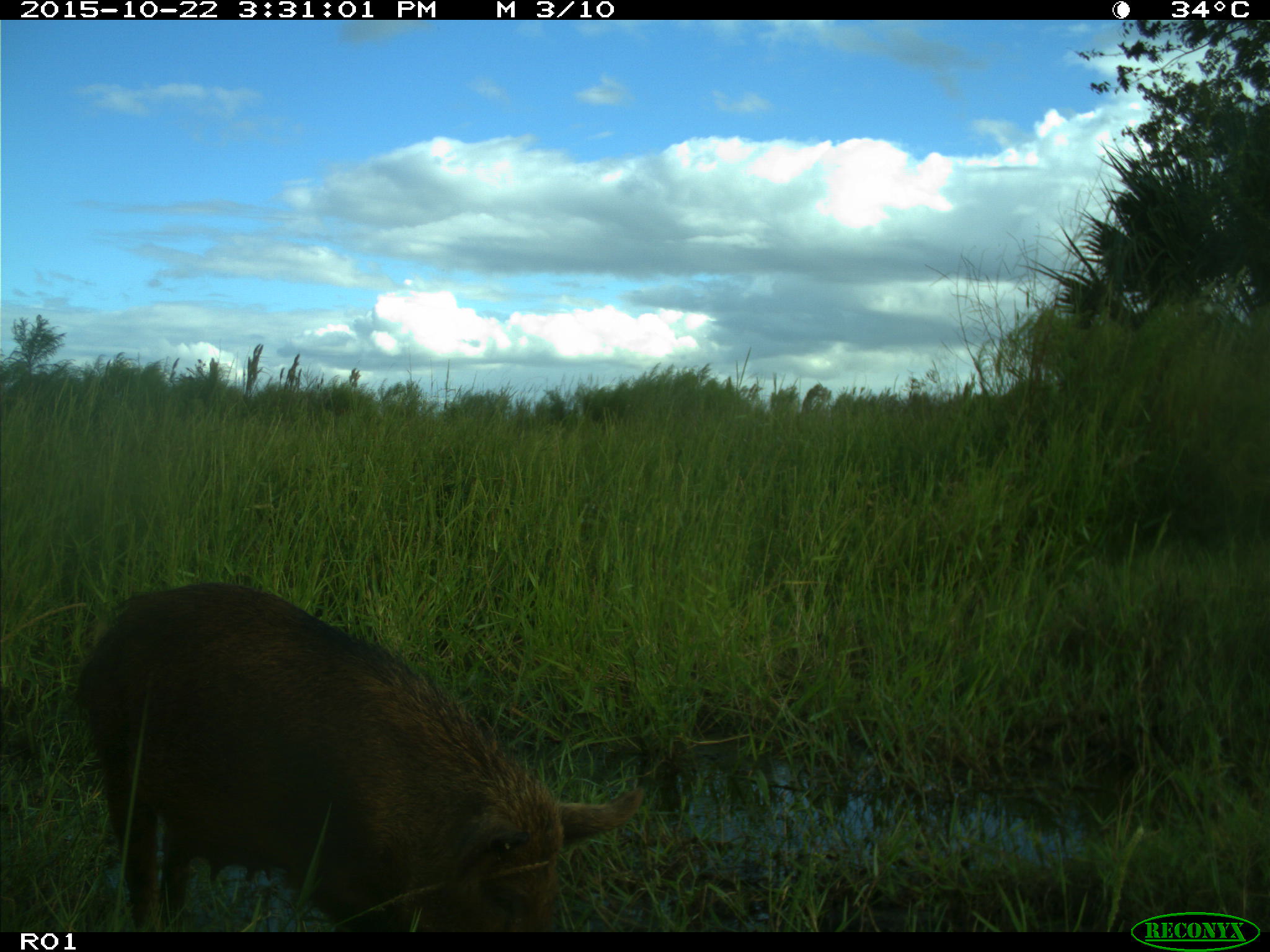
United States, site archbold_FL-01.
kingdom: Animalia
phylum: Chordata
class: Mammalia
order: Artiodactyla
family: Suidae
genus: Sus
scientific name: Sus scrofa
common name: wild boar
Sus scrofa (wild boar).